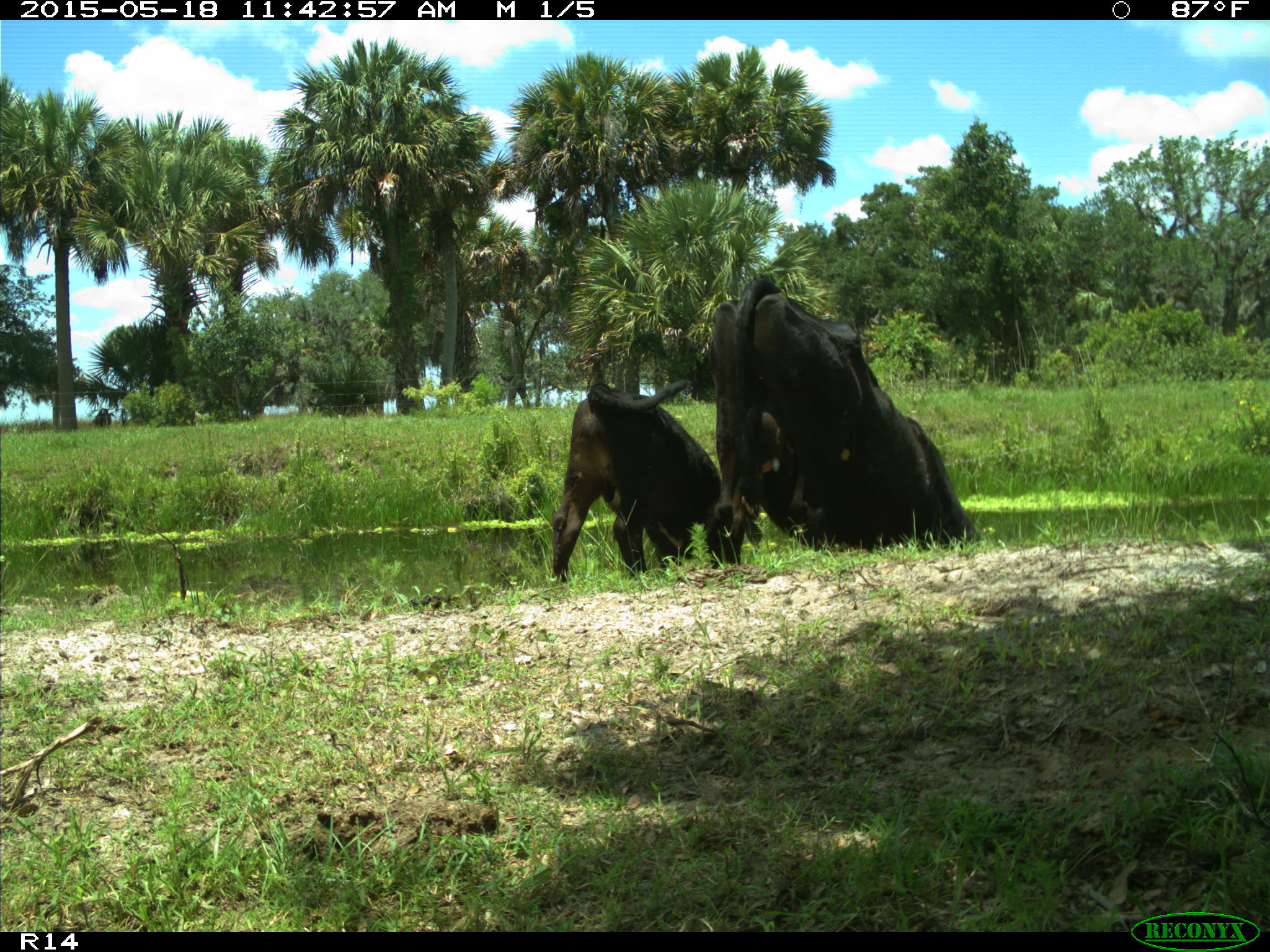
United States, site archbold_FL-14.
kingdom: Animalia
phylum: Chordata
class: Mammalia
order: Artiodactyla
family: Bovidae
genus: Bos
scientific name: Bos taurus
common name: domestic cow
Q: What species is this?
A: Bos taurus (domestic cow).